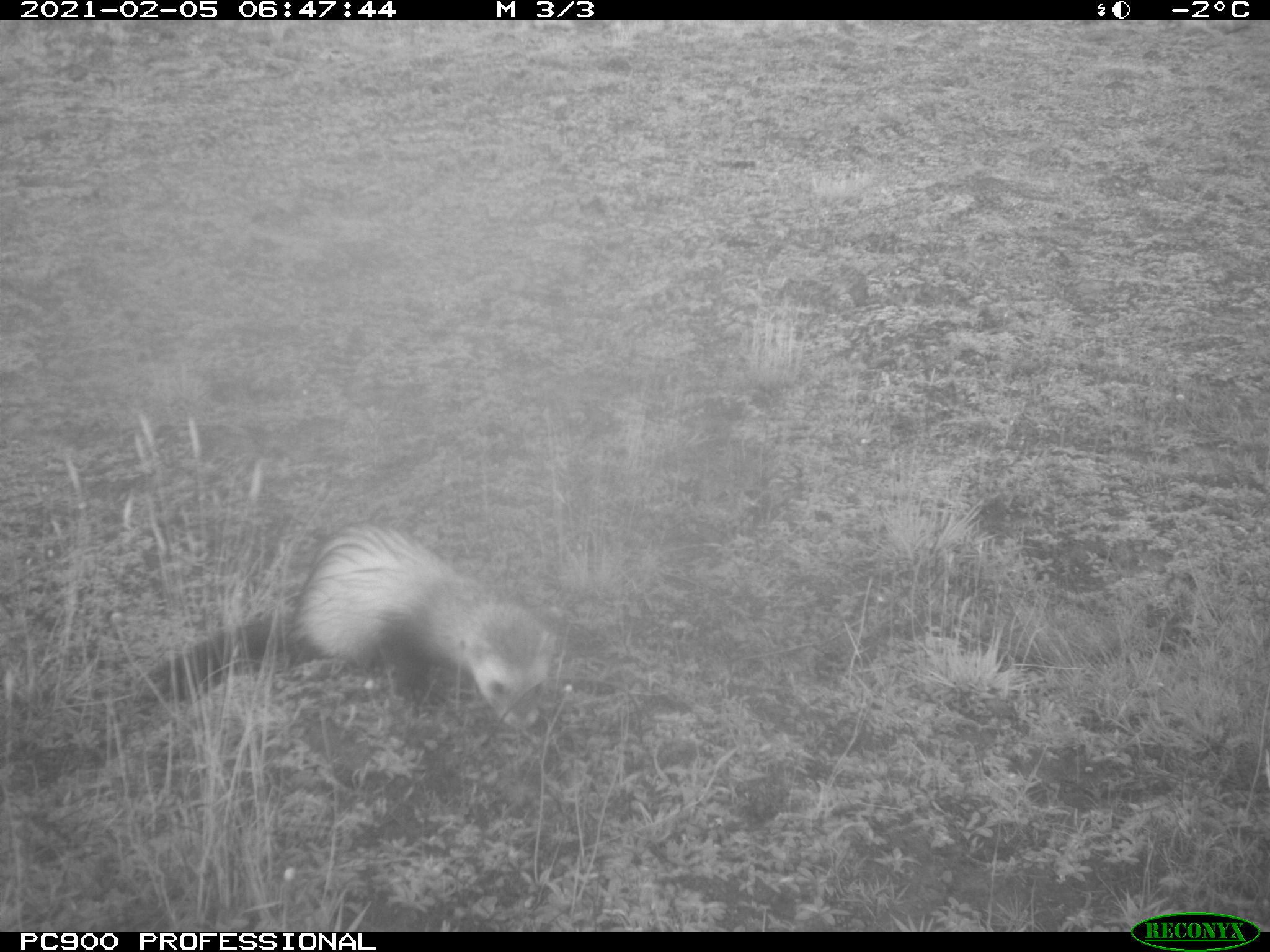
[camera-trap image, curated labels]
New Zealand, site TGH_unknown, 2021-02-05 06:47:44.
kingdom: Animalia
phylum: Chordata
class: Mammalia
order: Carnivora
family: Mustelidae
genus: Mustela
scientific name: Mustela furo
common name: ferret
Ferret (Mustela furo).